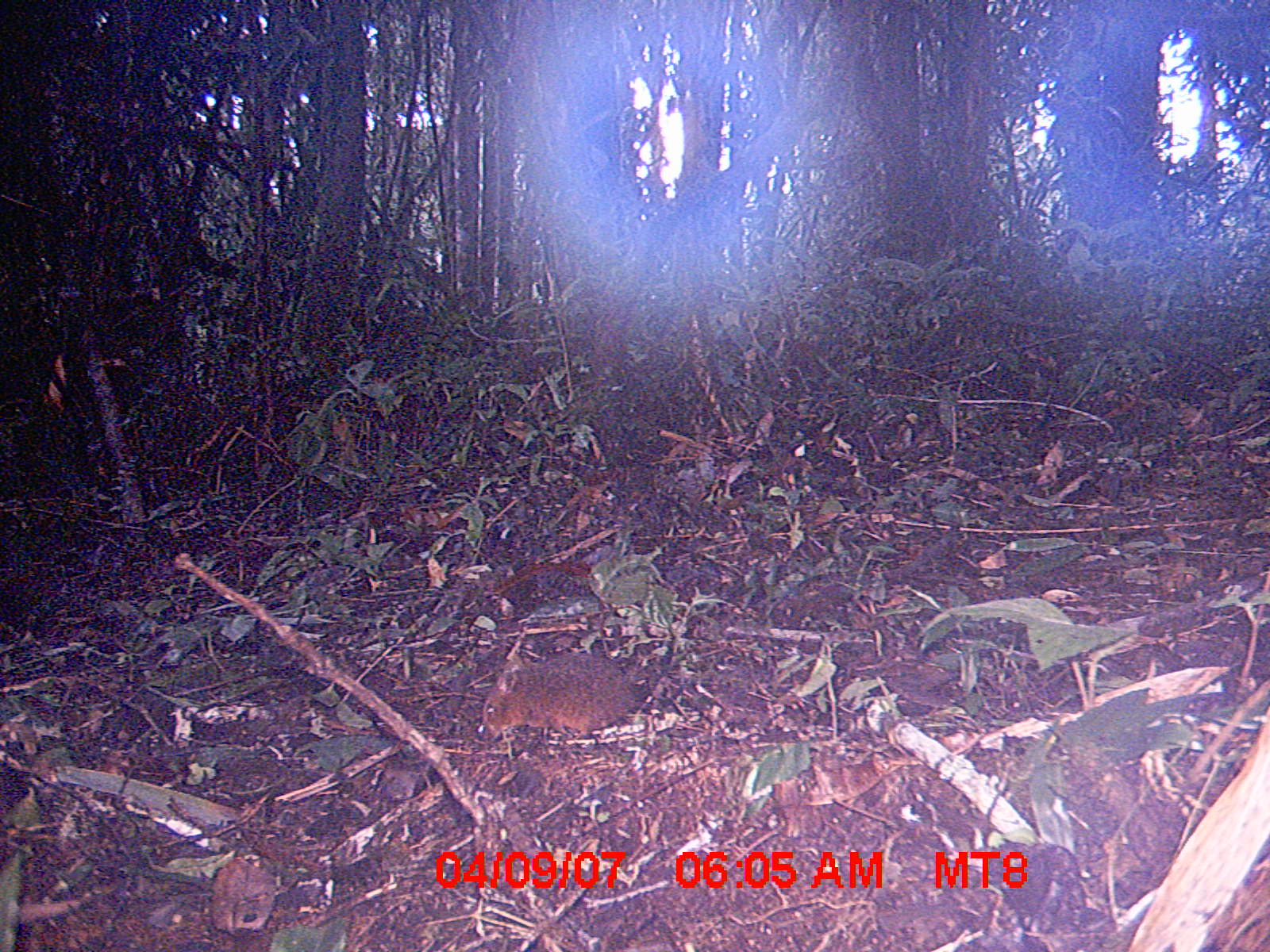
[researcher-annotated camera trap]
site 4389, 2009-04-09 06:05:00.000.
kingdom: Animalia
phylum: Chordata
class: Mammalia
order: Rodentia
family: Nesomyidae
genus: Nesomys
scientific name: Nesomys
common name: nesomys rodents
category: nesomys sp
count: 1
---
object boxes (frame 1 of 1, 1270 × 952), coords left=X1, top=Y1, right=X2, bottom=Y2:
nesomys sp: left=478, top=651, right=633, bottom=742